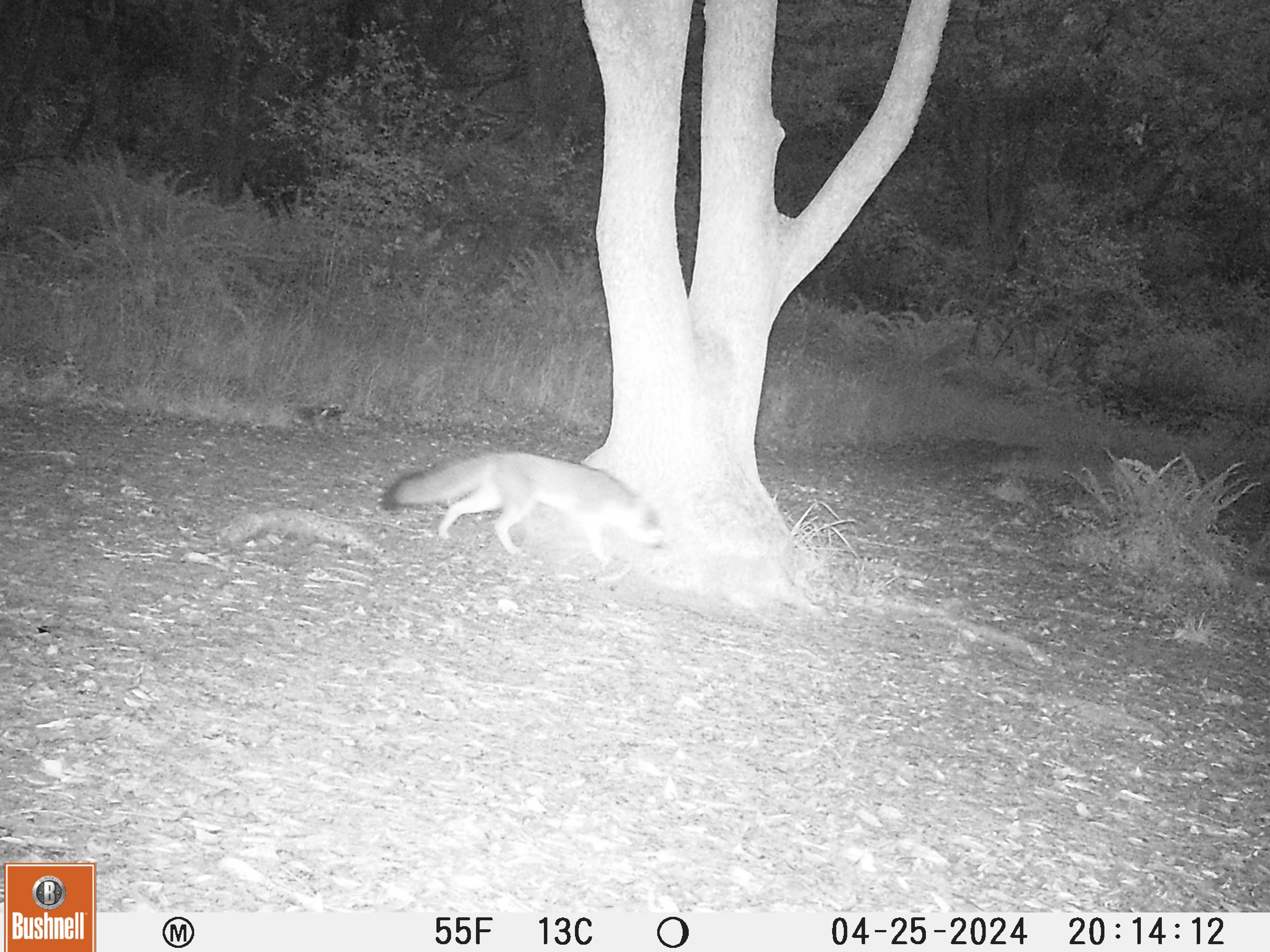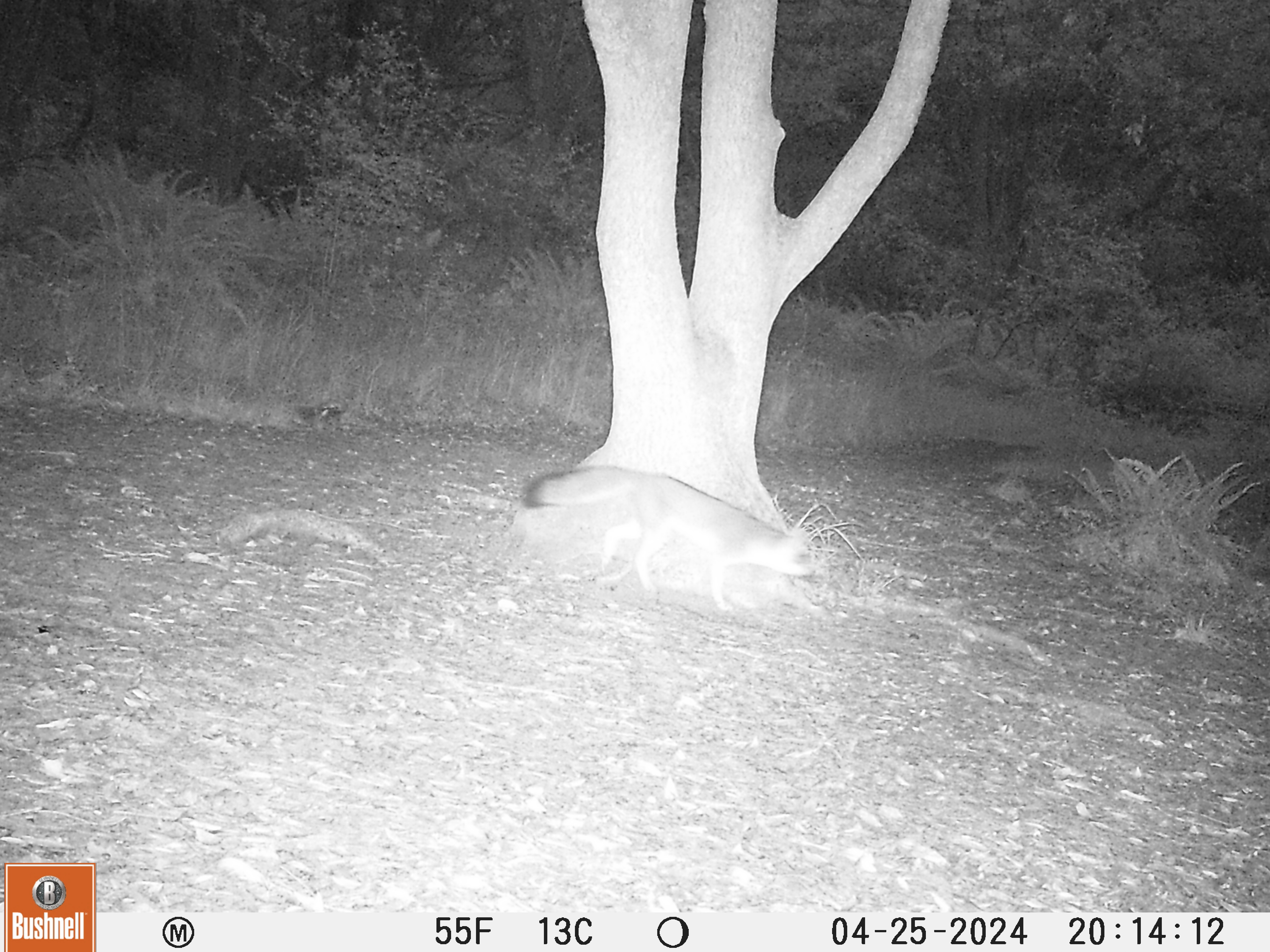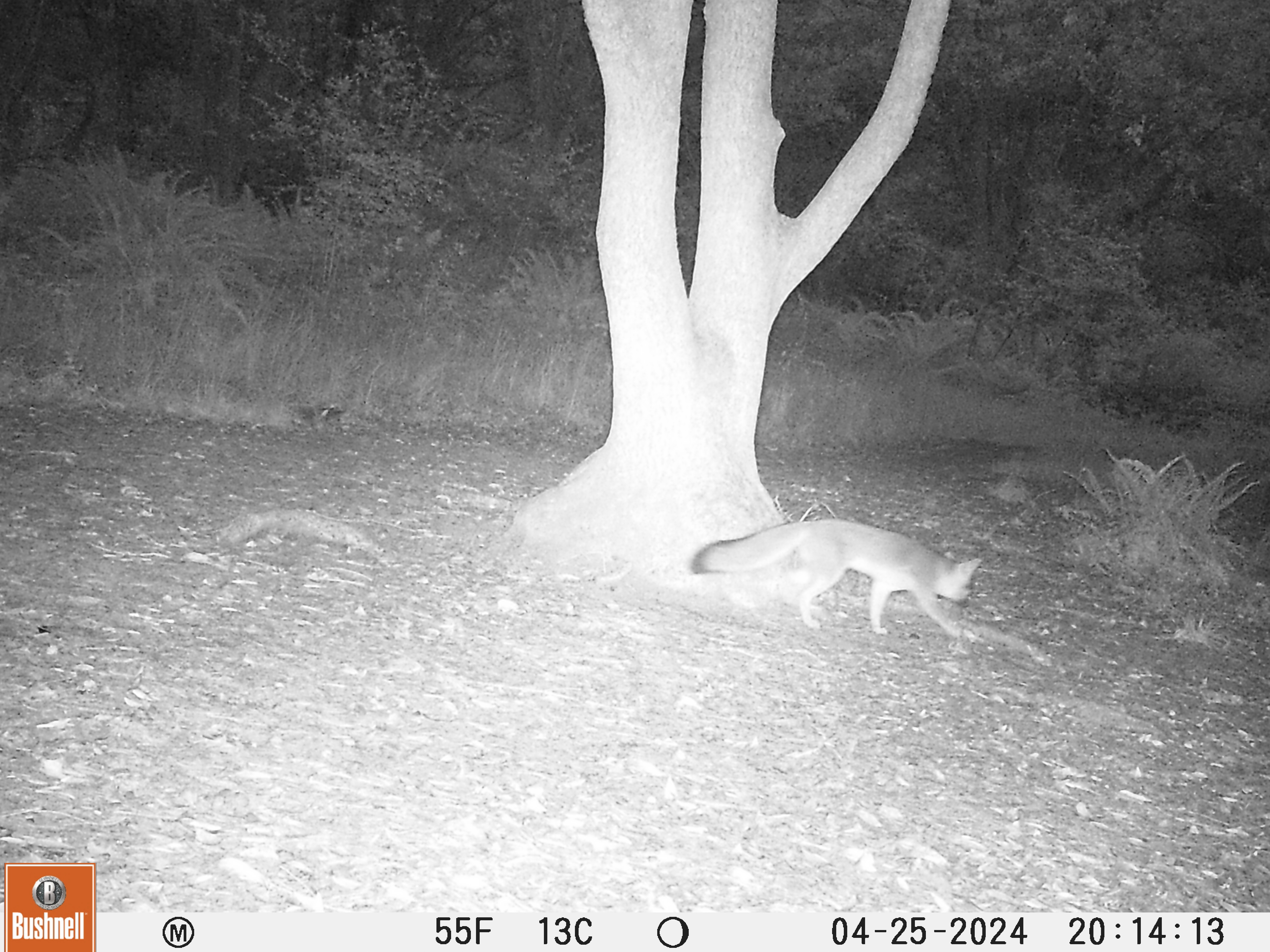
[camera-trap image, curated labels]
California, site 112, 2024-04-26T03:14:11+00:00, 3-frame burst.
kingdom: Animalia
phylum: Chordata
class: Mammalia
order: Carnivora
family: Canidae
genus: Urocyon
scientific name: Urocyon cinereoargenteus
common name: gray fox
Gray fox (Urocyon cinereoargenteus).